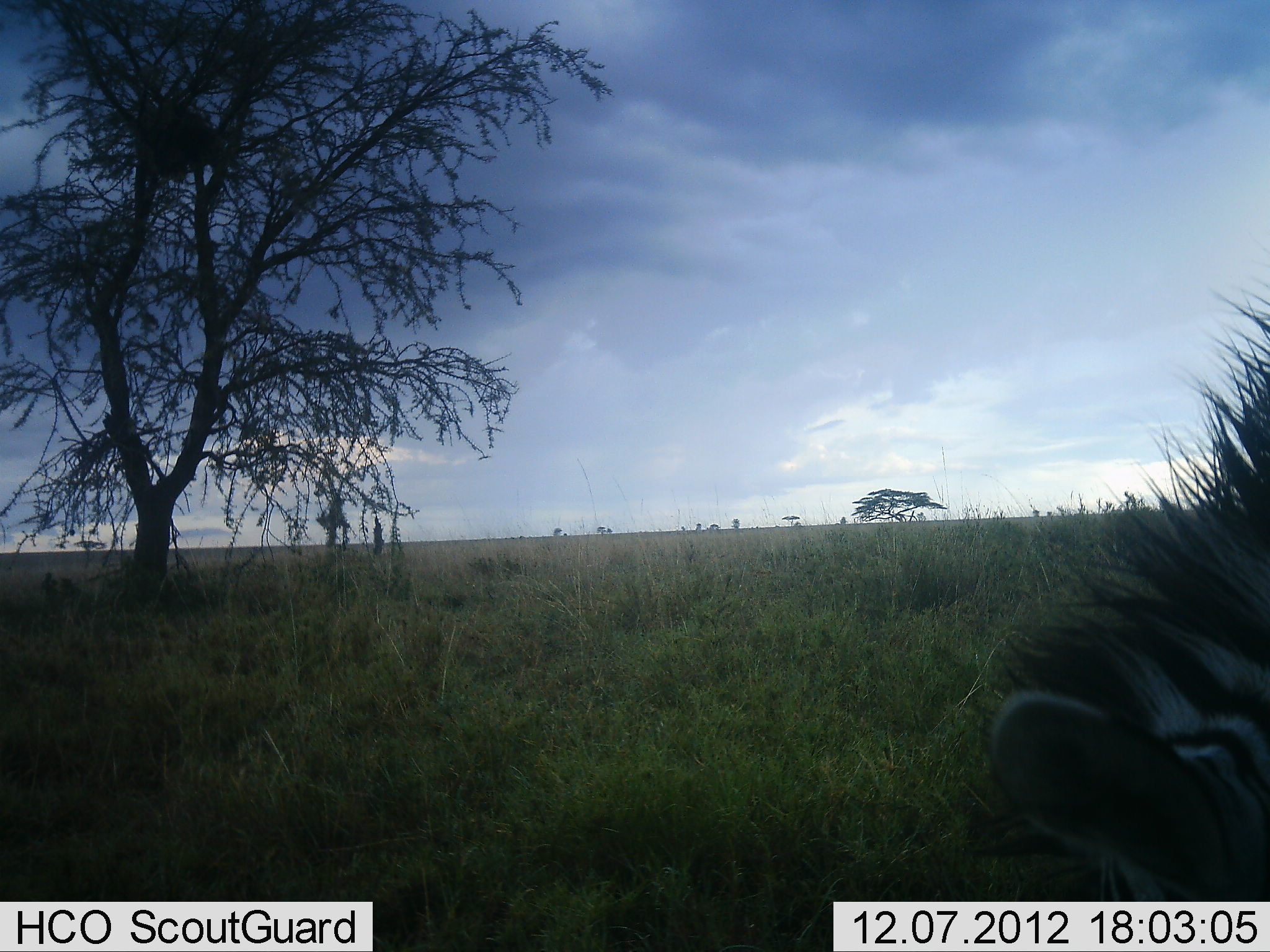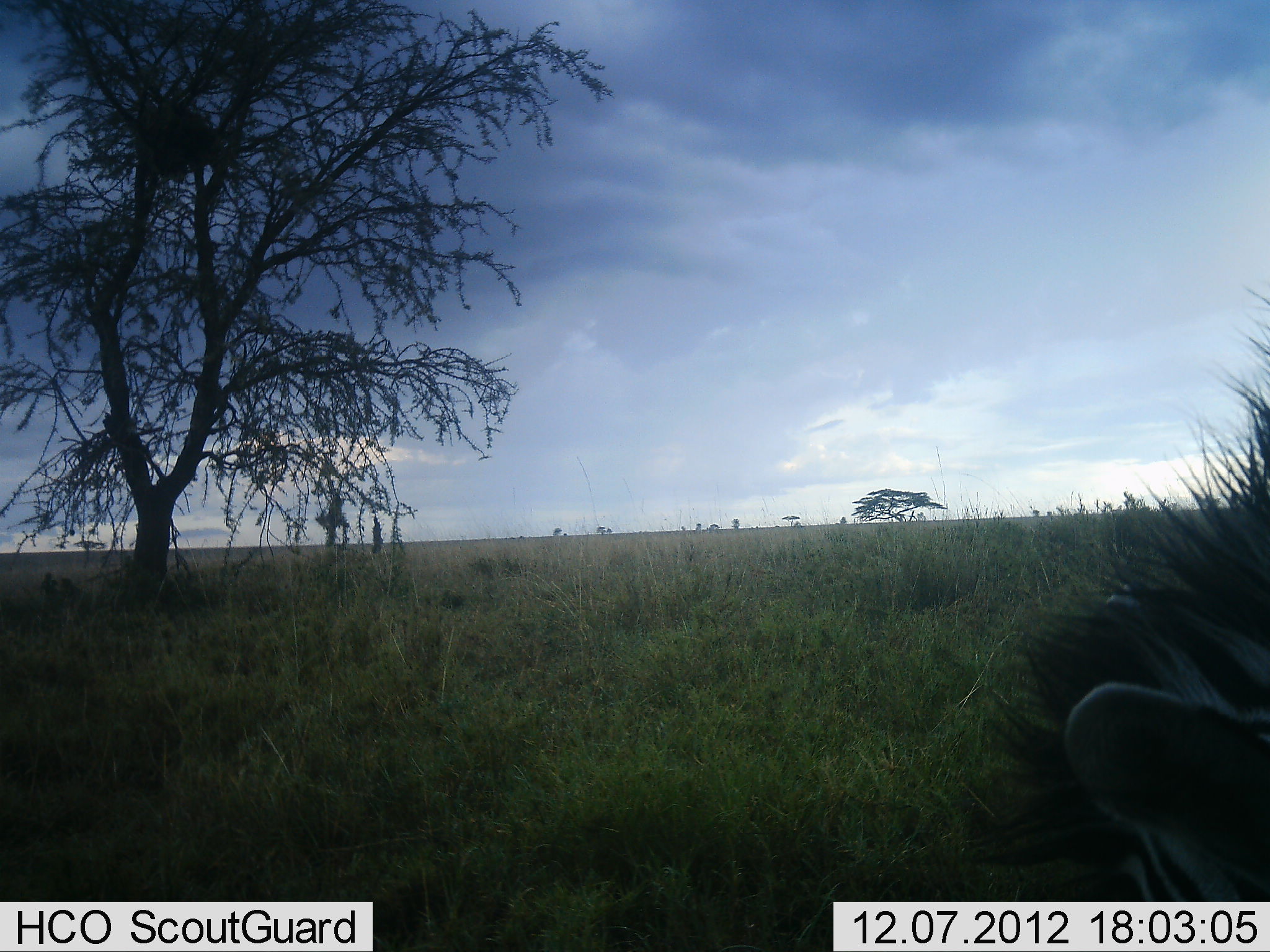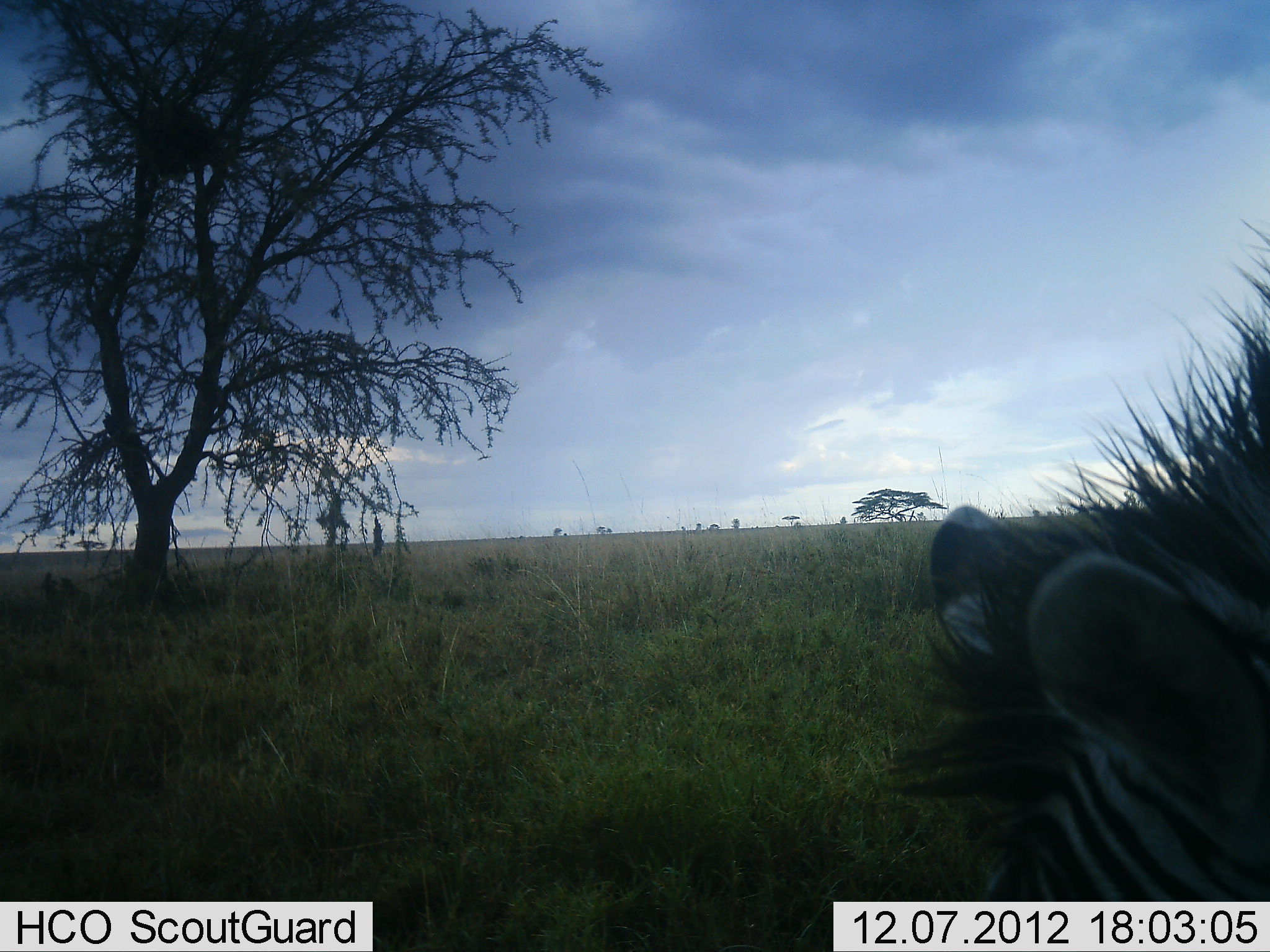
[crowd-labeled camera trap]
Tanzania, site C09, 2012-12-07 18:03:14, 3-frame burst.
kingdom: Animalia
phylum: Chordata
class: Mammalia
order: Perissodactyla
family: Equidae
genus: Equus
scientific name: Equus quagga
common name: plains zebra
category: zebra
Zebra (plains zebra) (Equus quagga), count 1. Behavior (volunteer vote fractions): standing 40%, resting 20%, moving 0%, interacting 0%. Young present (vote fraction): 0%. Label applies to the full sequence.